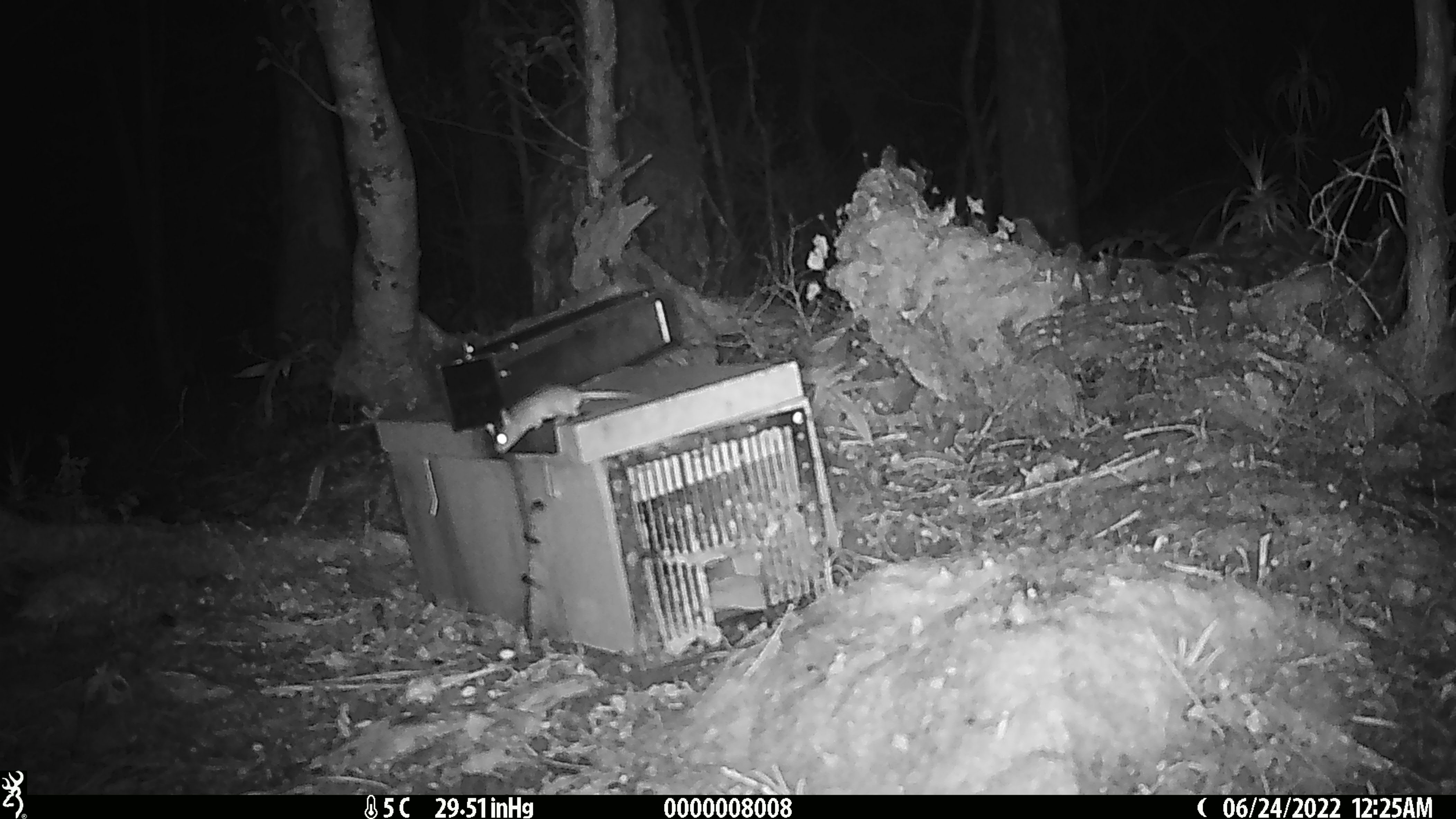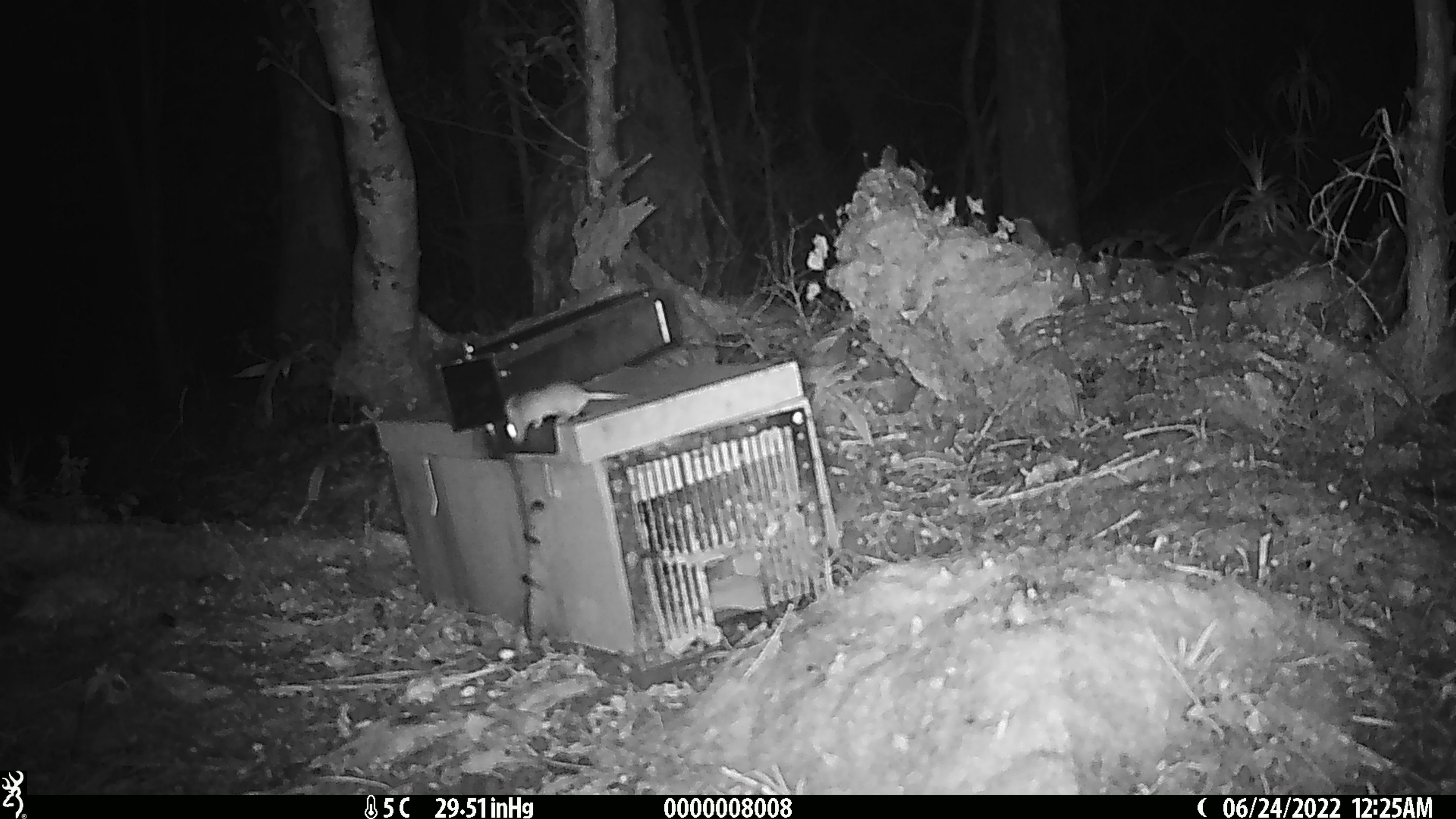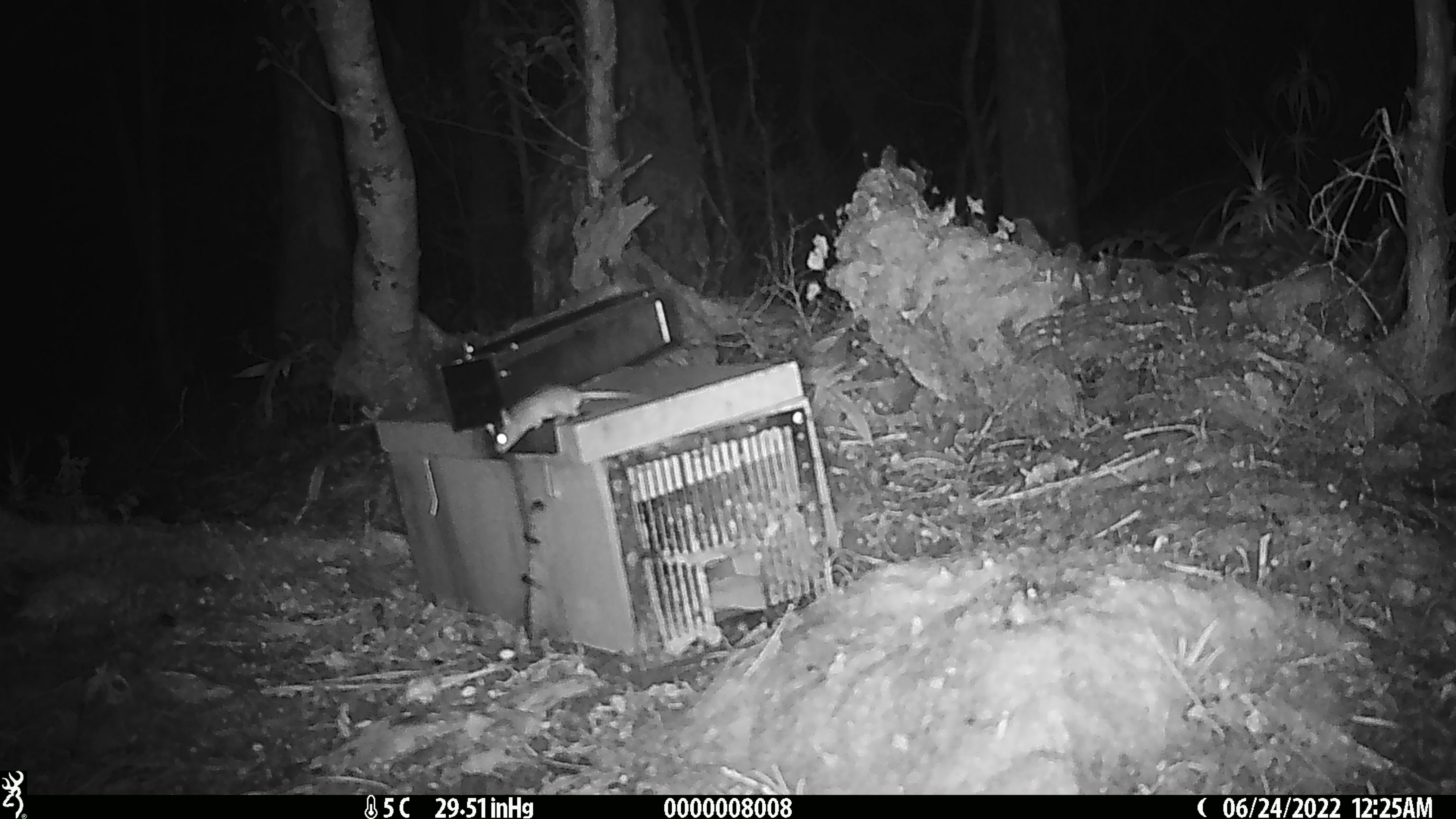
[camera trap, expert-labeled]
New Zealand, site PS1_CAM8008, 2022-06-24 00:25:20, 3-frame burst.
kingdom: Animalia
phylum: Chordata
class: Mammalia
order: Rodentia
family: Muridae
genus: Mus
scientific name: Mus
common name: mouse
Mouse (Mus).